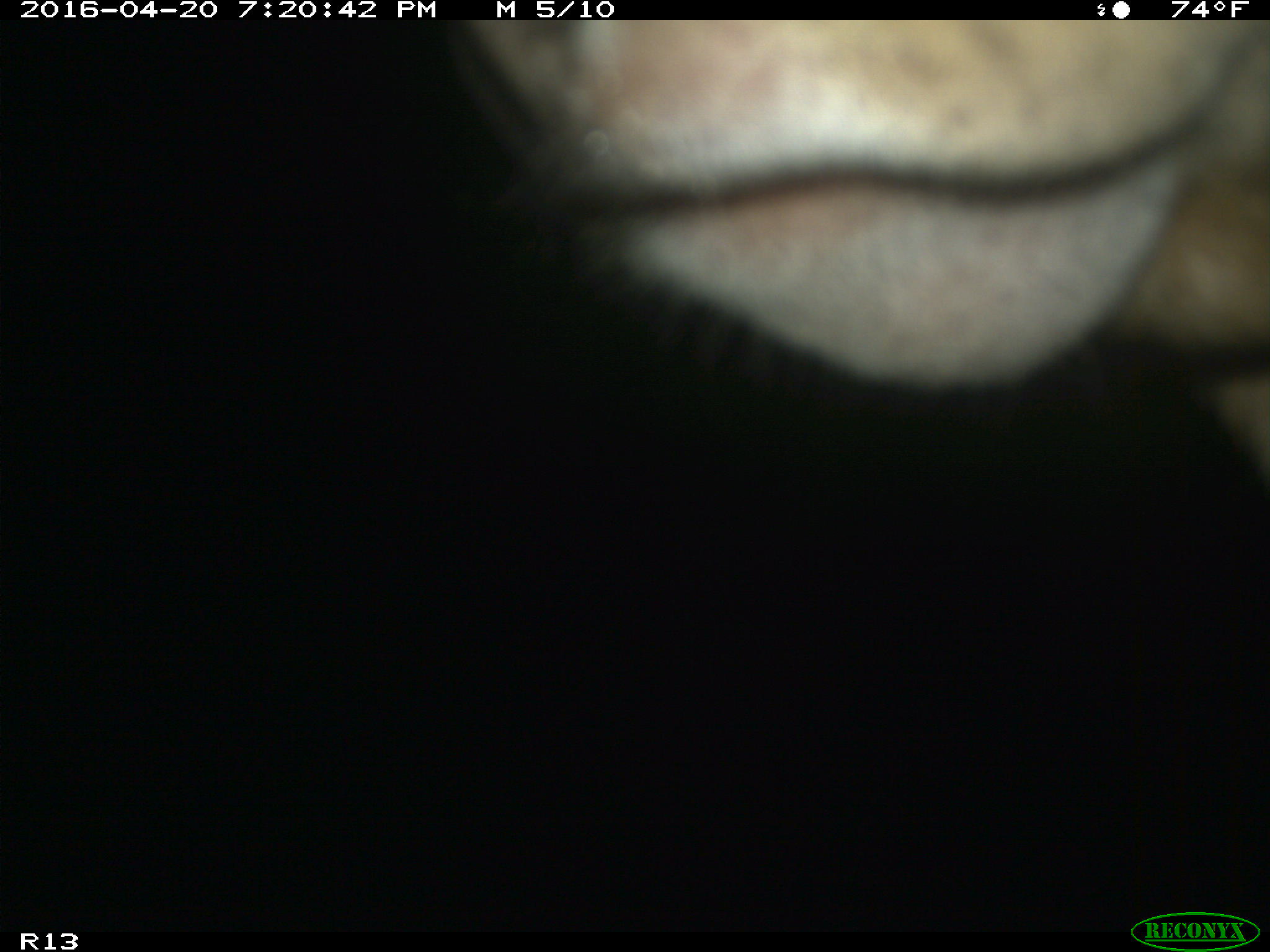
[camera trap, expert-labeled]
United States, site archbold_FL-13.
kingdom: Animalia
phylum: Chordata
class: Mammalia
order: Artiodactyla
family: Bovidae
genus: Bos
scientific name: Bos taurus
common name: domestic cow